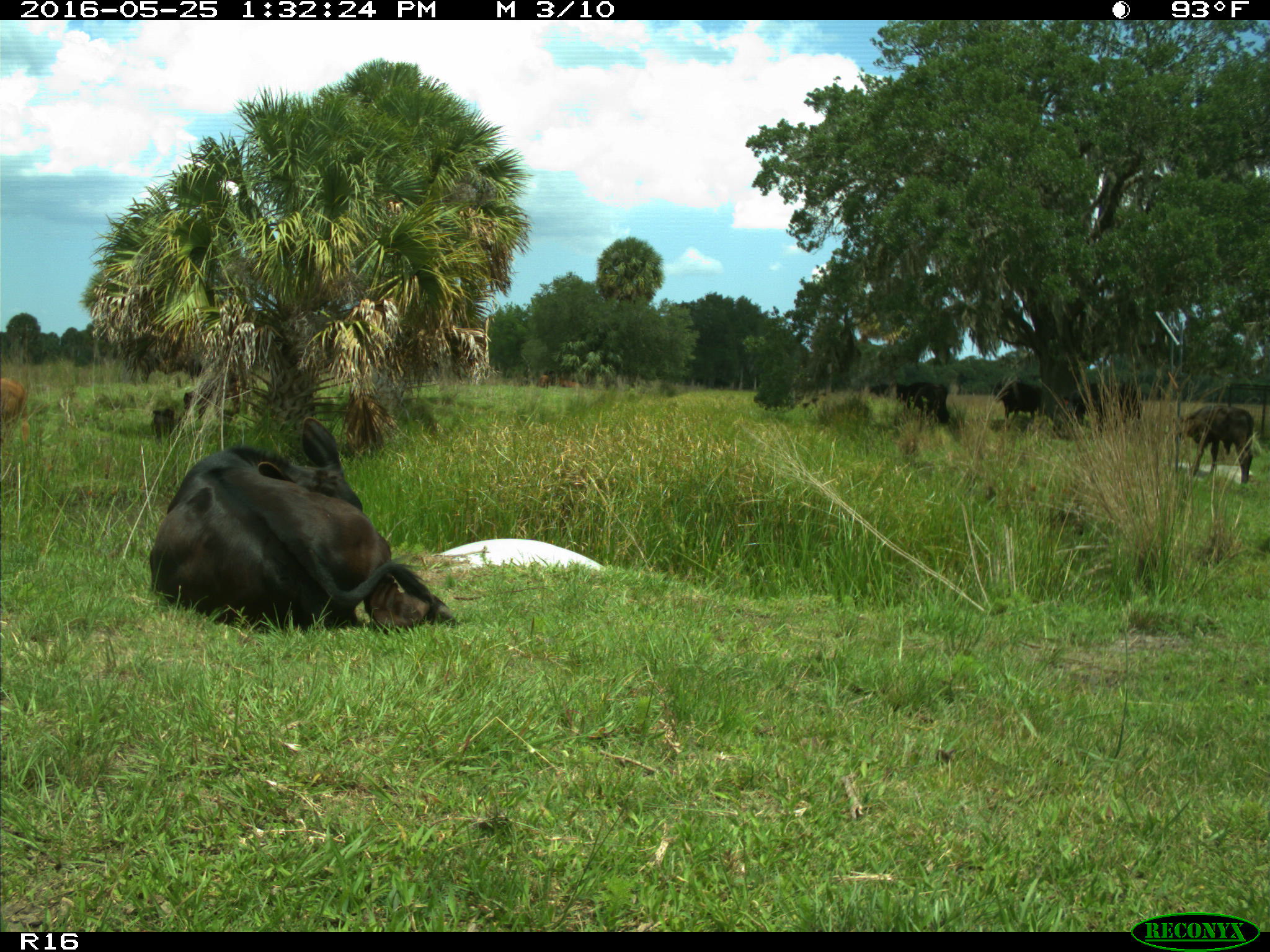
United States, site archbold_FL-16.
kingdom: Animalia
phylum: Chordata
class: Mammalia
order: Artiodactyla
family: Bovidae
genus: Bos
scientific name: Bos taurus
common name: domestic cow